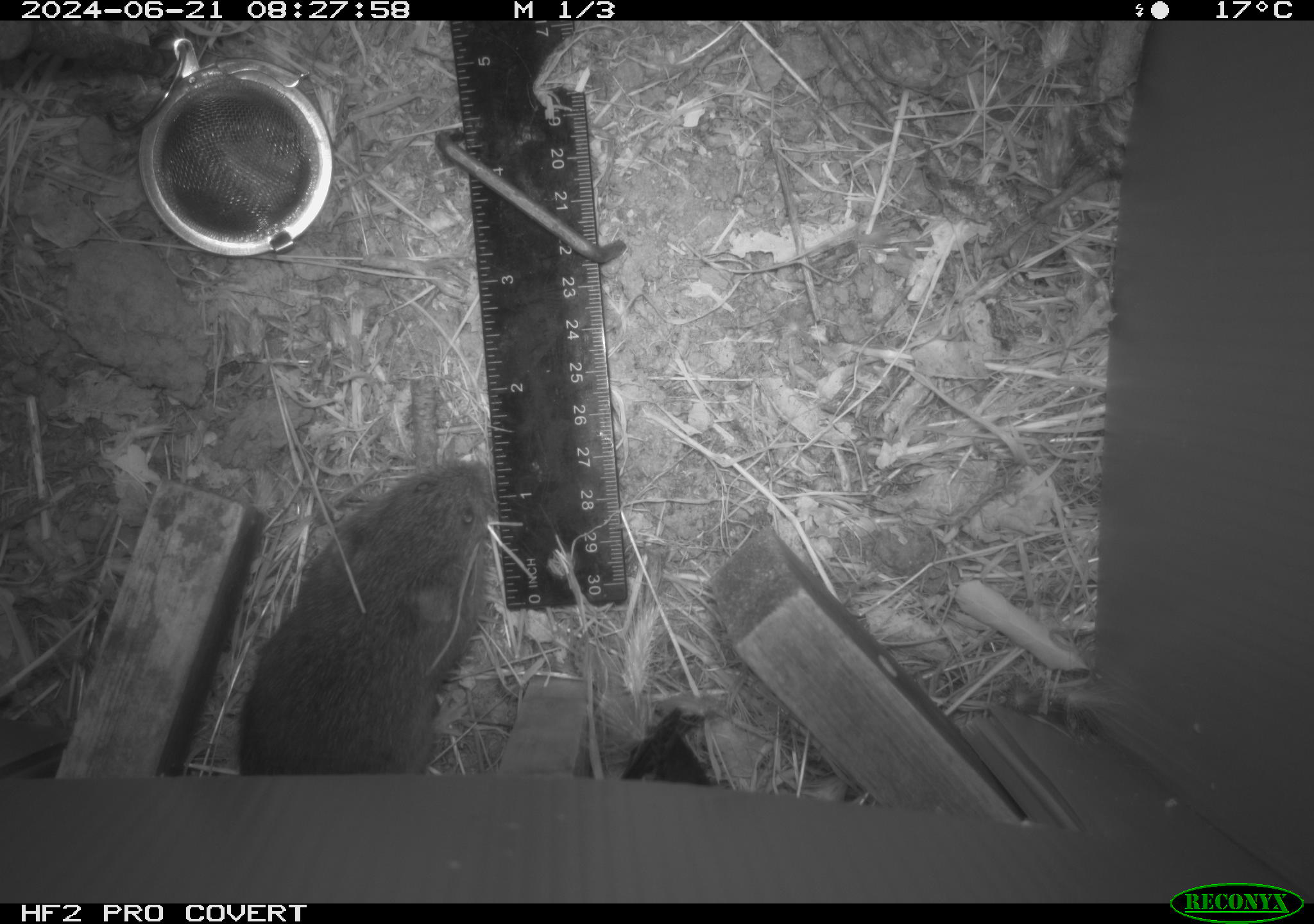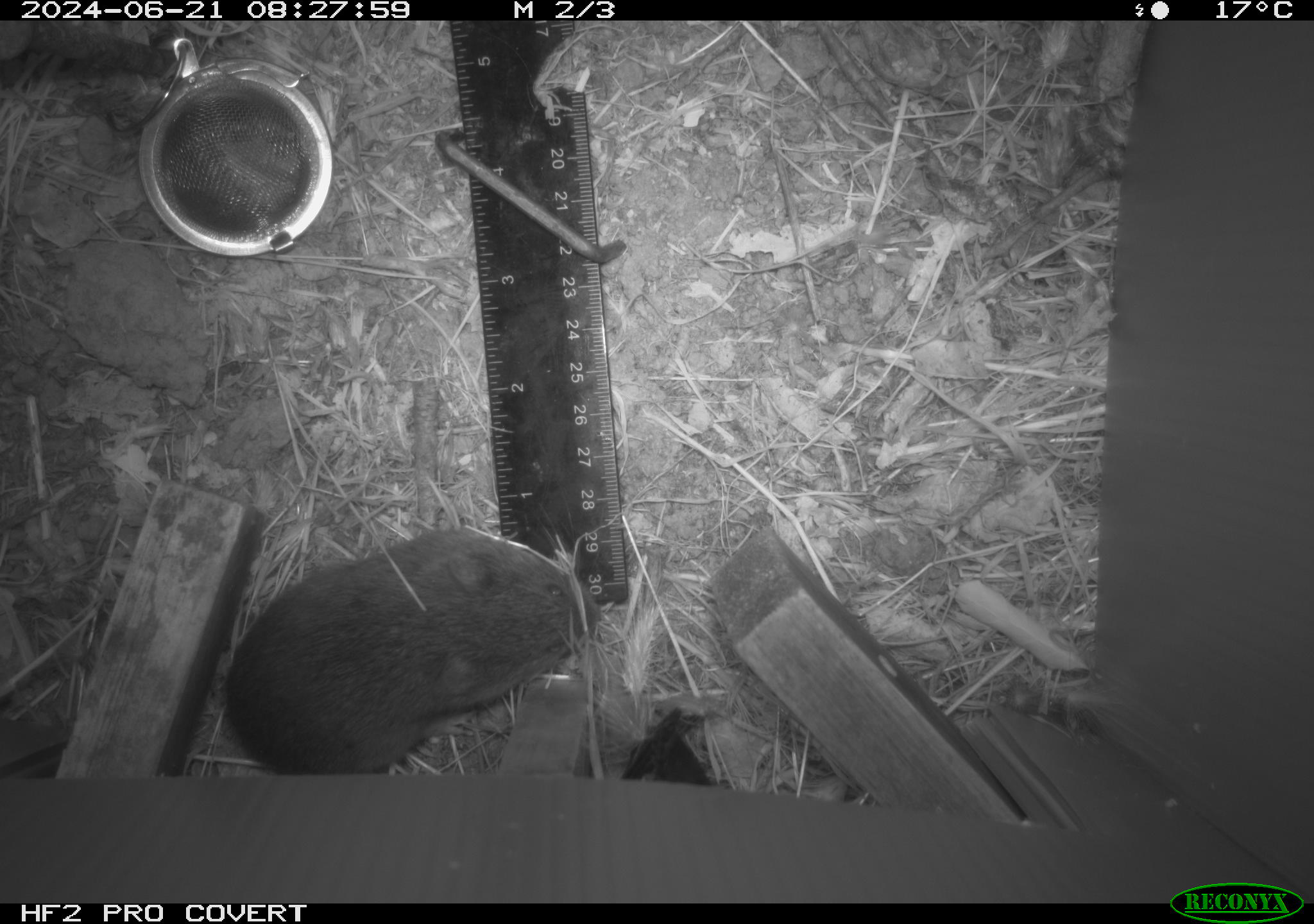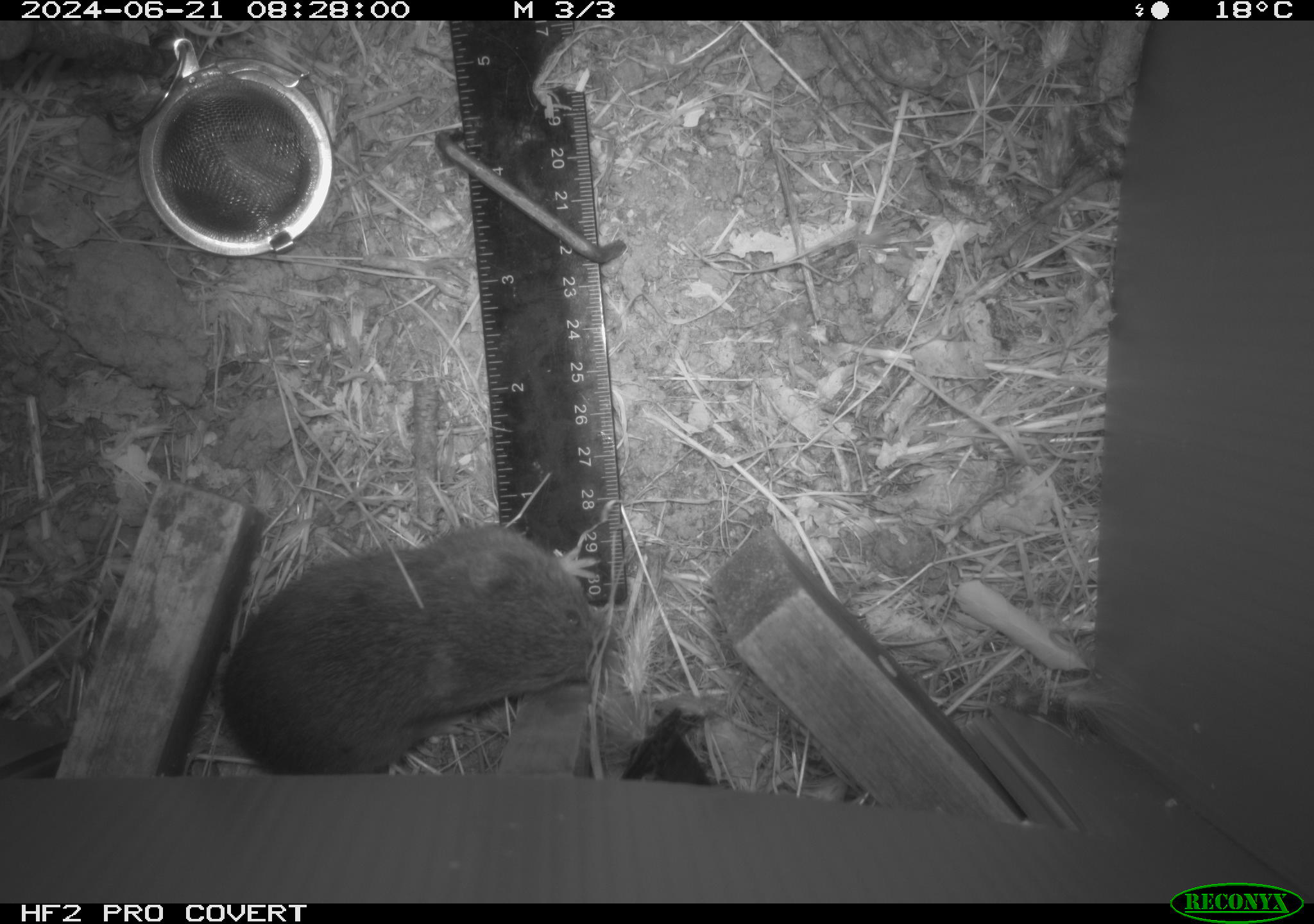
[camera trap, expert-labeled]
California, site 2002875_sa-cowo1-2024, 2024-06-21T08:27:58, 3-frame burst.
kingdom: Animalia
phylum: Chordata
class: Mammalia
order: Rodentia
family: Cricetidae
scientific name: Arvicolinae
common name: voles, lemmings, and muskrats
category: arvicolinae subfamily